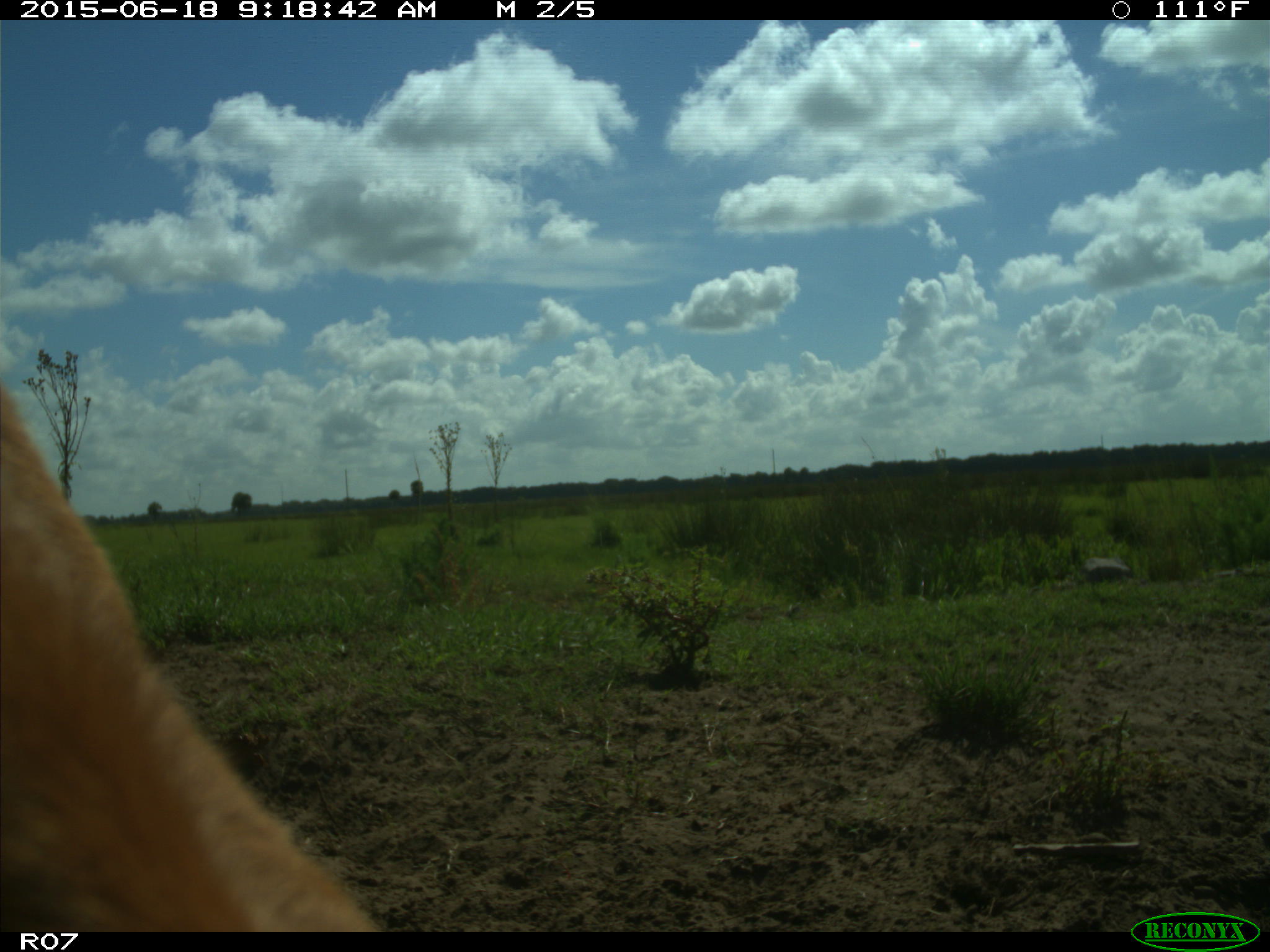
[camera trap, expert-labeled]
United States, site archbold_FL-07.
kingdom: Animalia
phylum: Chordata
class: Mammalia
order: Artiodactyla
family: Bovidae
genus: Bos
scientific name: Bos taurus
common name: domestic cow